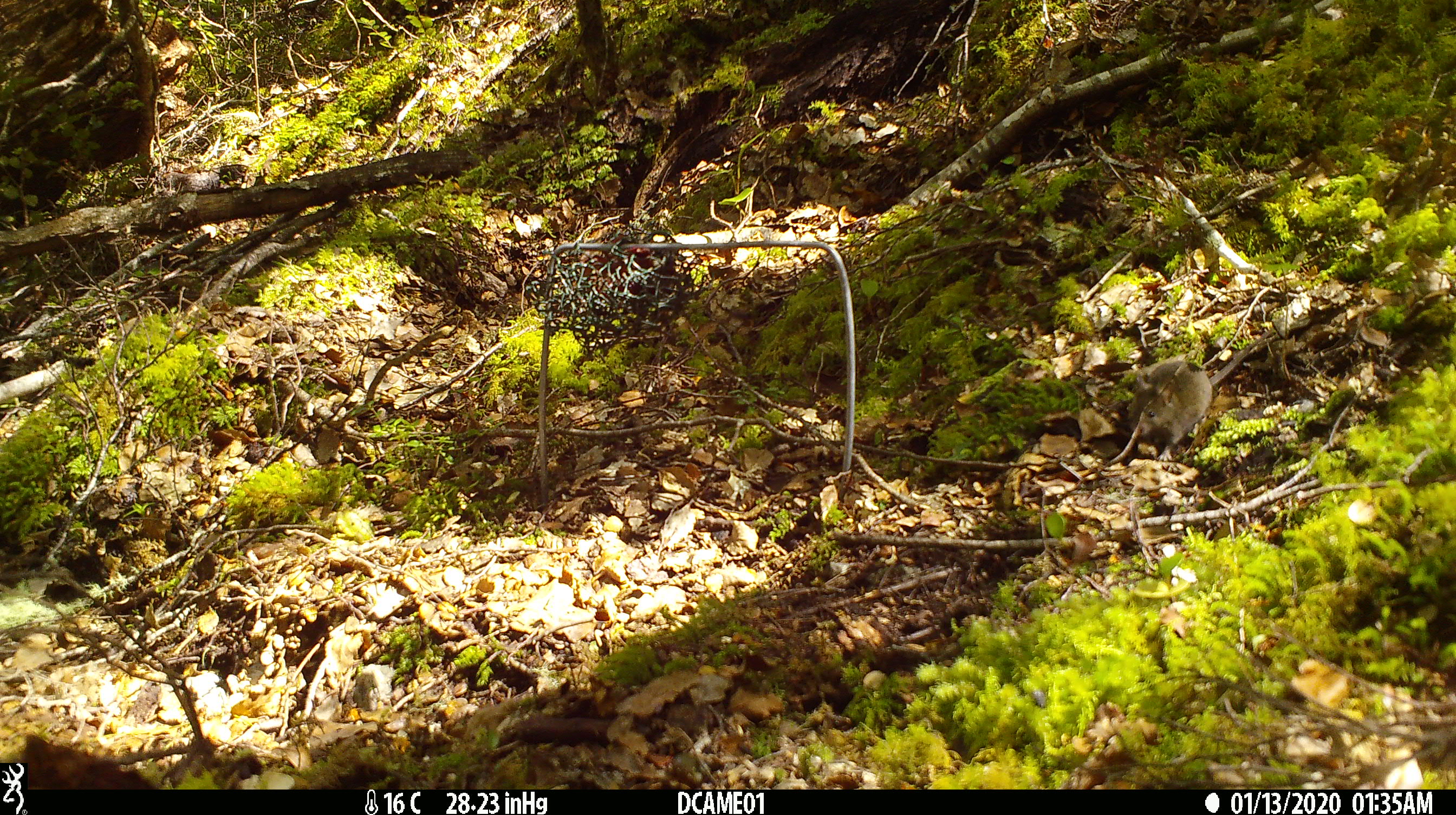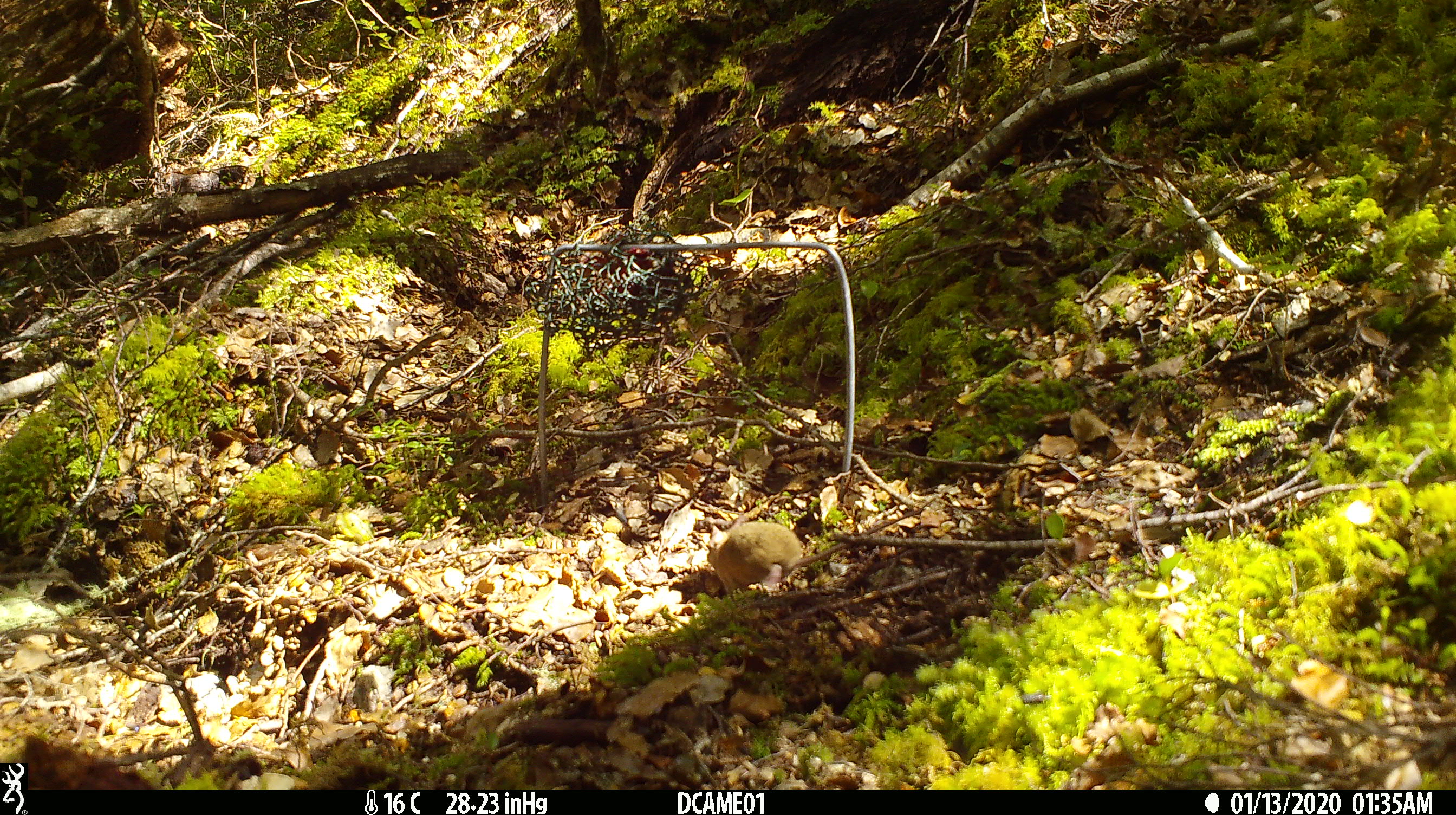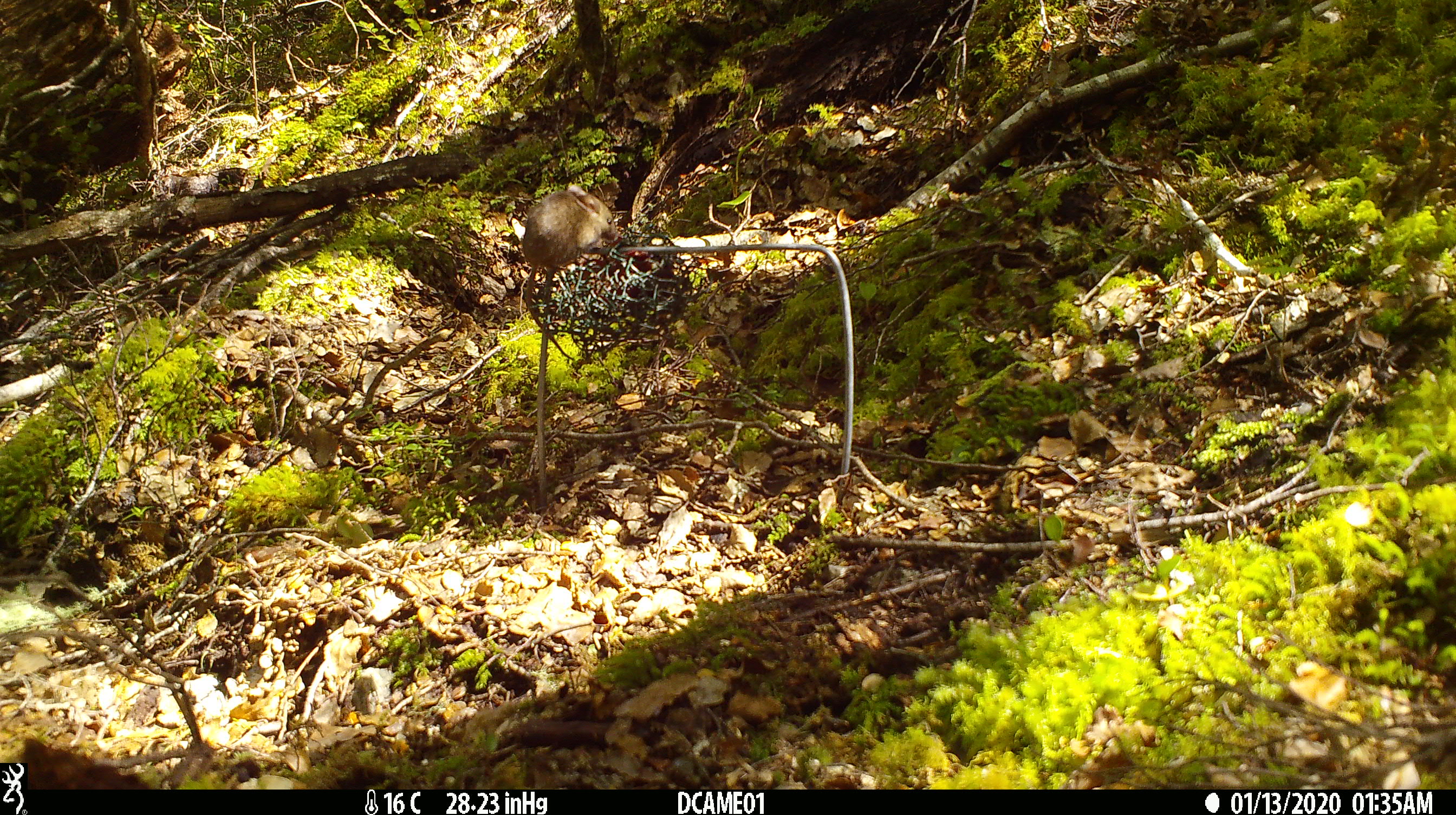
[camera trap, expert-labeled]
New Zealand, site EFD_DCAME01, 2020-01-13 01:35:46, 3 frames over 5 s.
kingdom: Animalia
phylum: Chordata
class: Mammalia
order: Rodentia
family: Muridae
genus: Mus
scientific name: Mus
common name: mouse